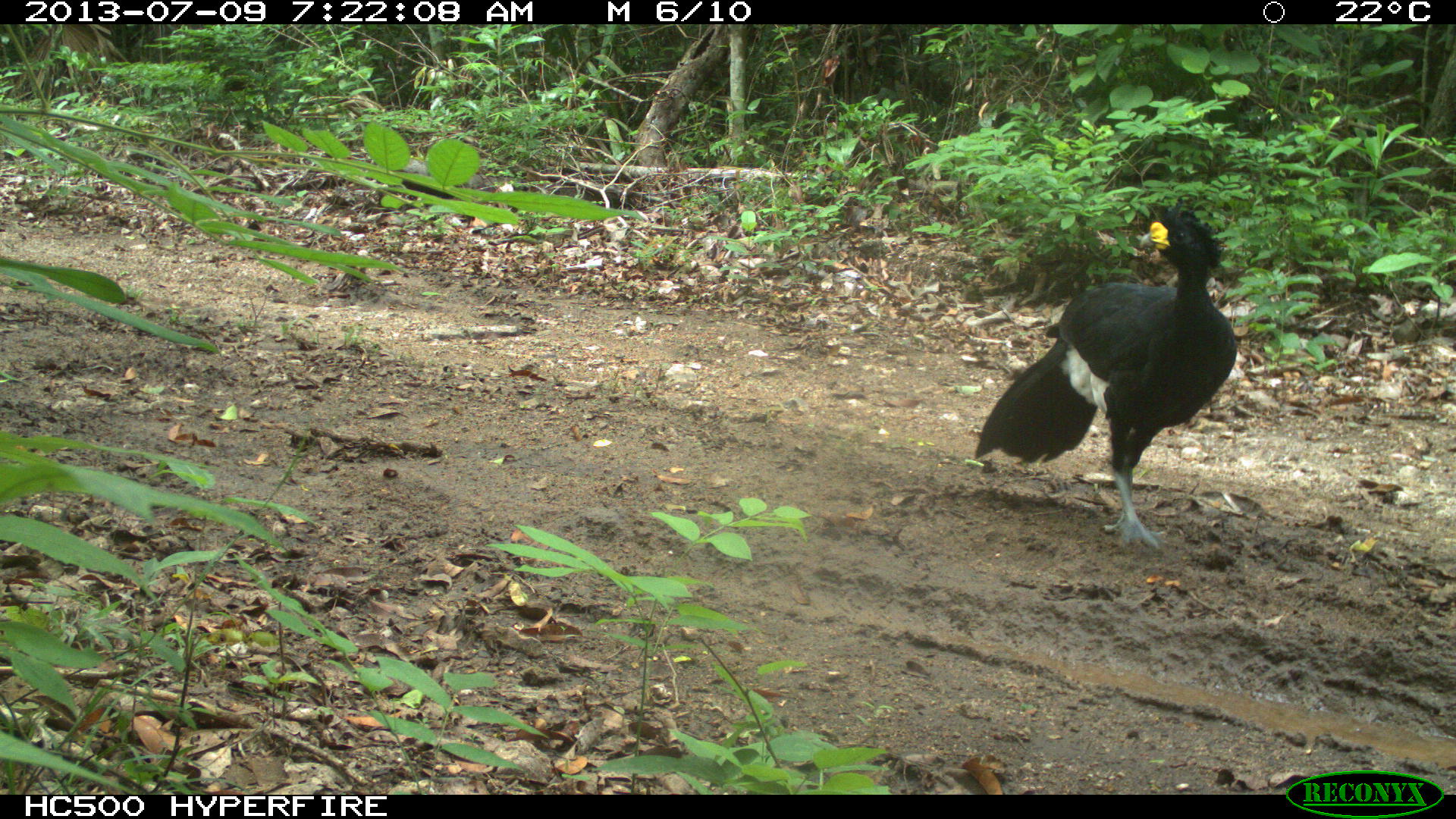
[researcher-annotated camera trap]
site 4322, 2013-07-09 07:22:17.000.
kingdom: Animalia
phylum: Chordata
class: Aves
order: Galliformes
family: Cracidae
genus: Crax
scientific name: Crax rubra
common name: great curassow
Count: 1.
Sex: male.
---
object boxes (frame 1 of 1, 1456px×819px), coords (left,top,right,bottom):
crax rubra: (974,195,1237,551)